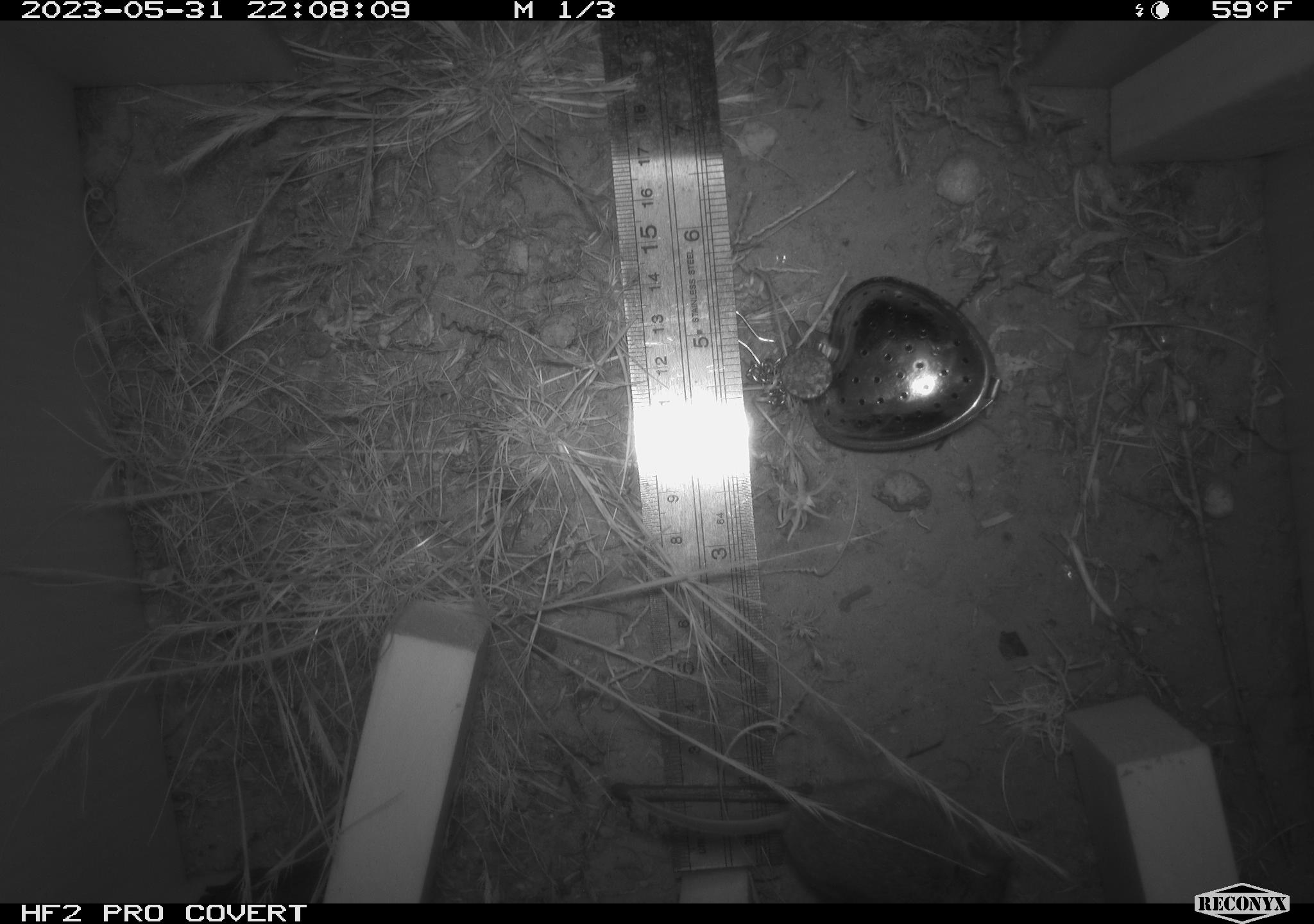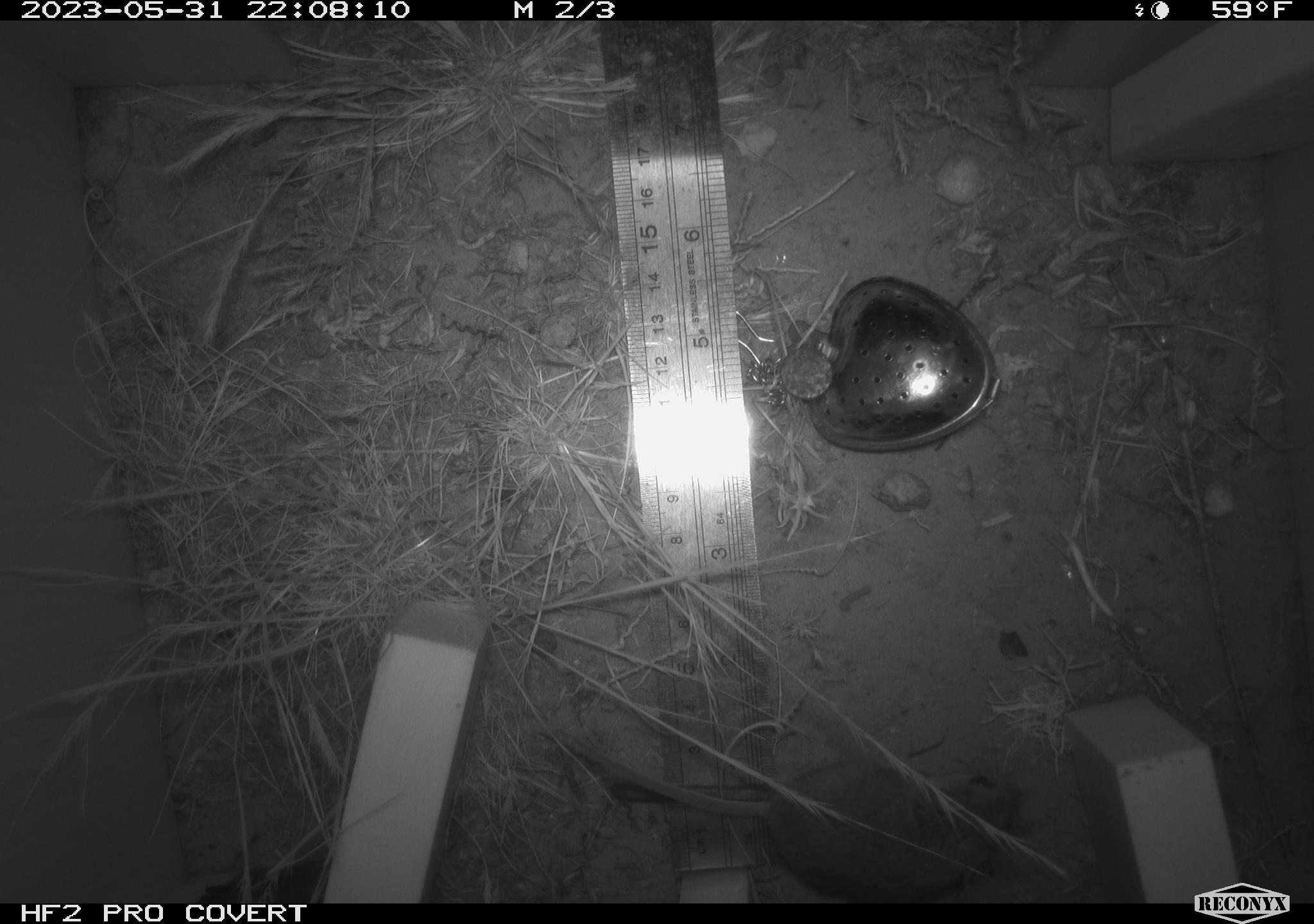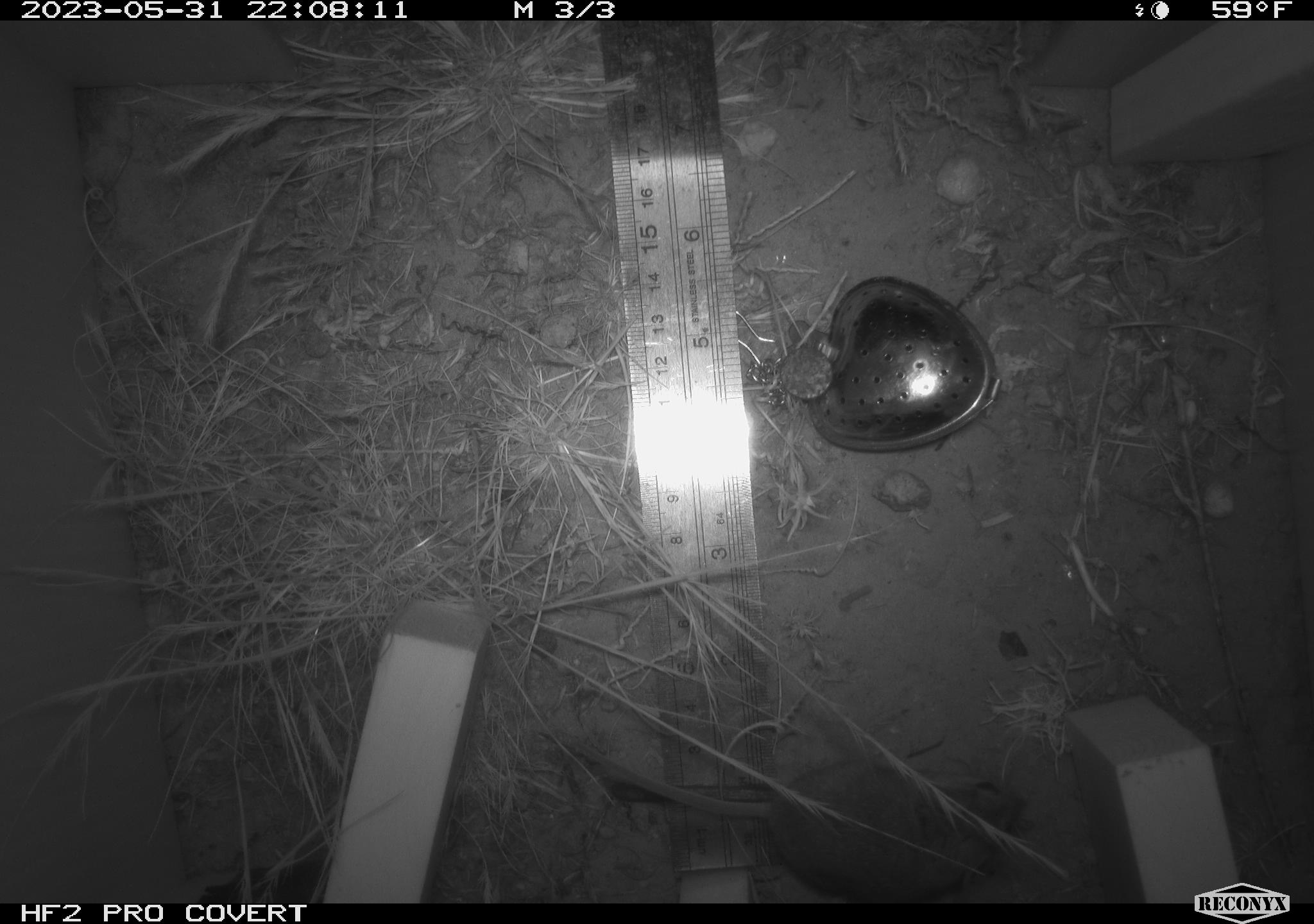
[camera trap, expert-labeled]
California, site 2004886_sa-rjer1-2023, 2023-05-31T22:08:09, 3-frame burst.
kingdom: Animalia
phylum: Chordata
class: Mammalia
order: Rodentia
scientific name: Rodentia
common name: mouse species